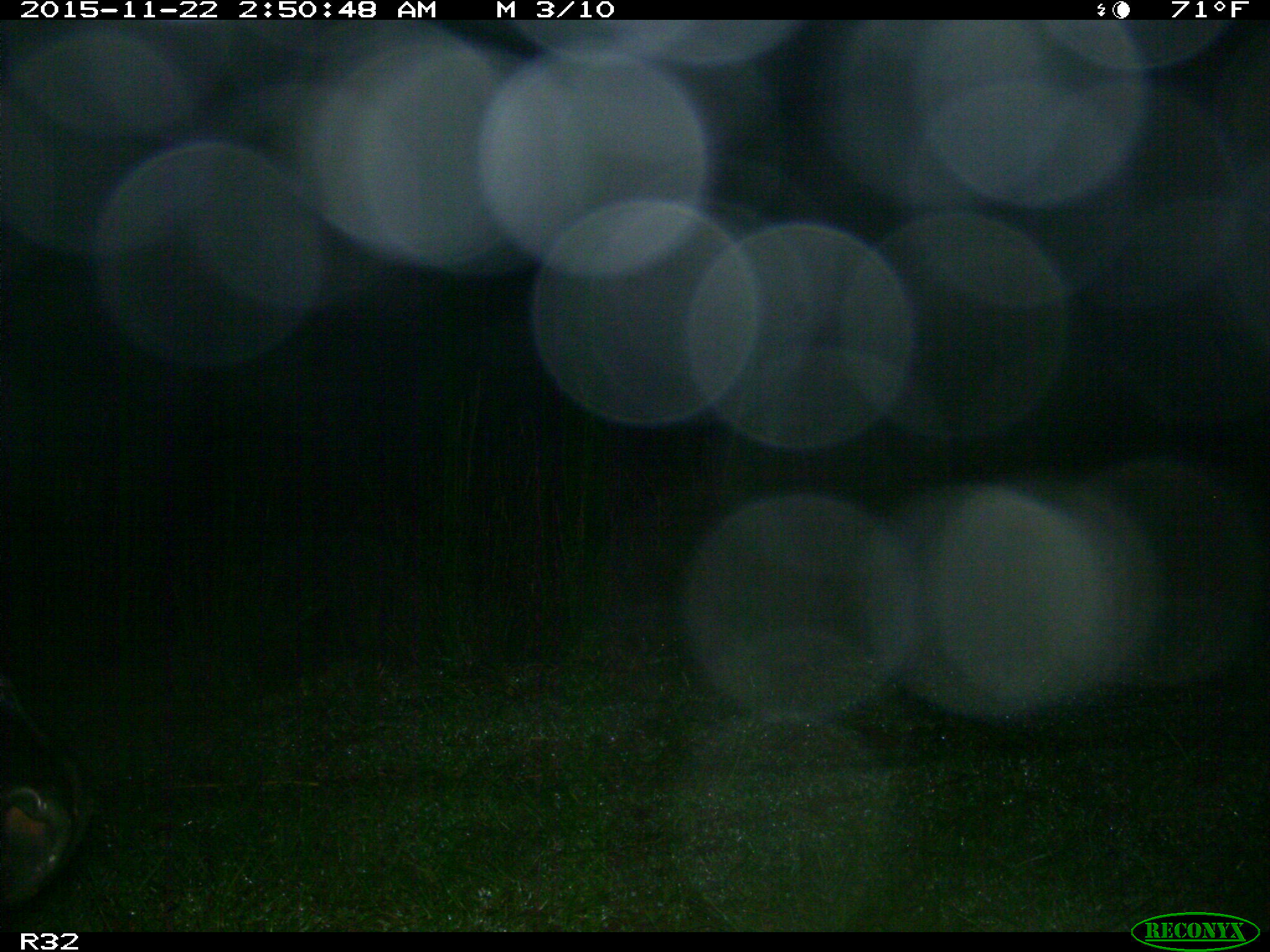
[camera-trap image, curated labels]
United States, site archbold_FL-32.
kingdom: Animalia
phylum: Chordata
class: Mammalia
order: Artiodactyla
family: Bovidae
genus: Bos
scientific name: Bos taurus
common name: domestic cow